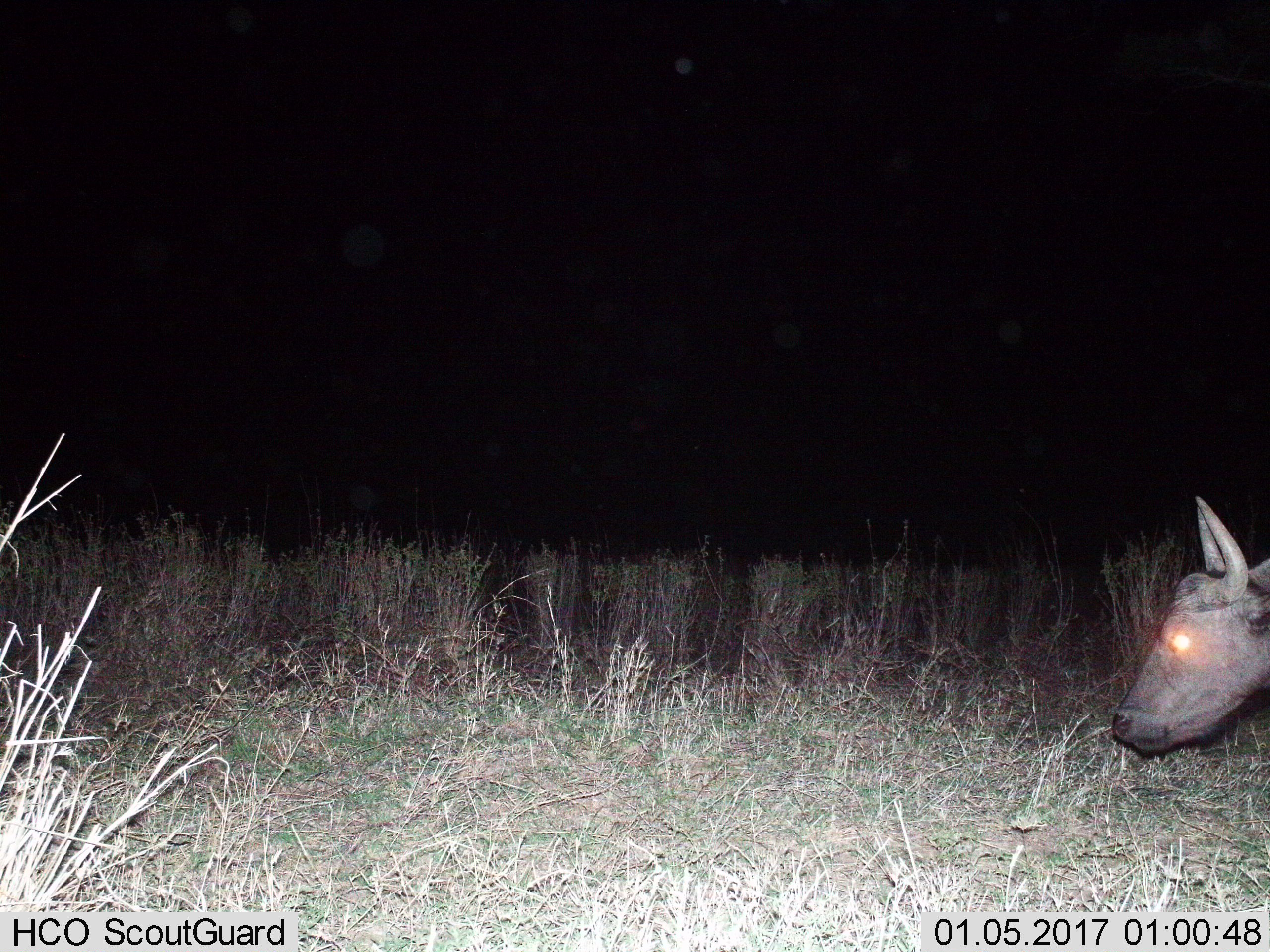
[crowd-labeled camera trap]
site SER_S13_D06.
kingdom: Animalia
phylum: Chordata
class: Mammalia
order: Artiodactyla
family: Bovidae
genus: Syncerus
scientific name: Syncerus caffer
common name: african buffalo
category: buffalo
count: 1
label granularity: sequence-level